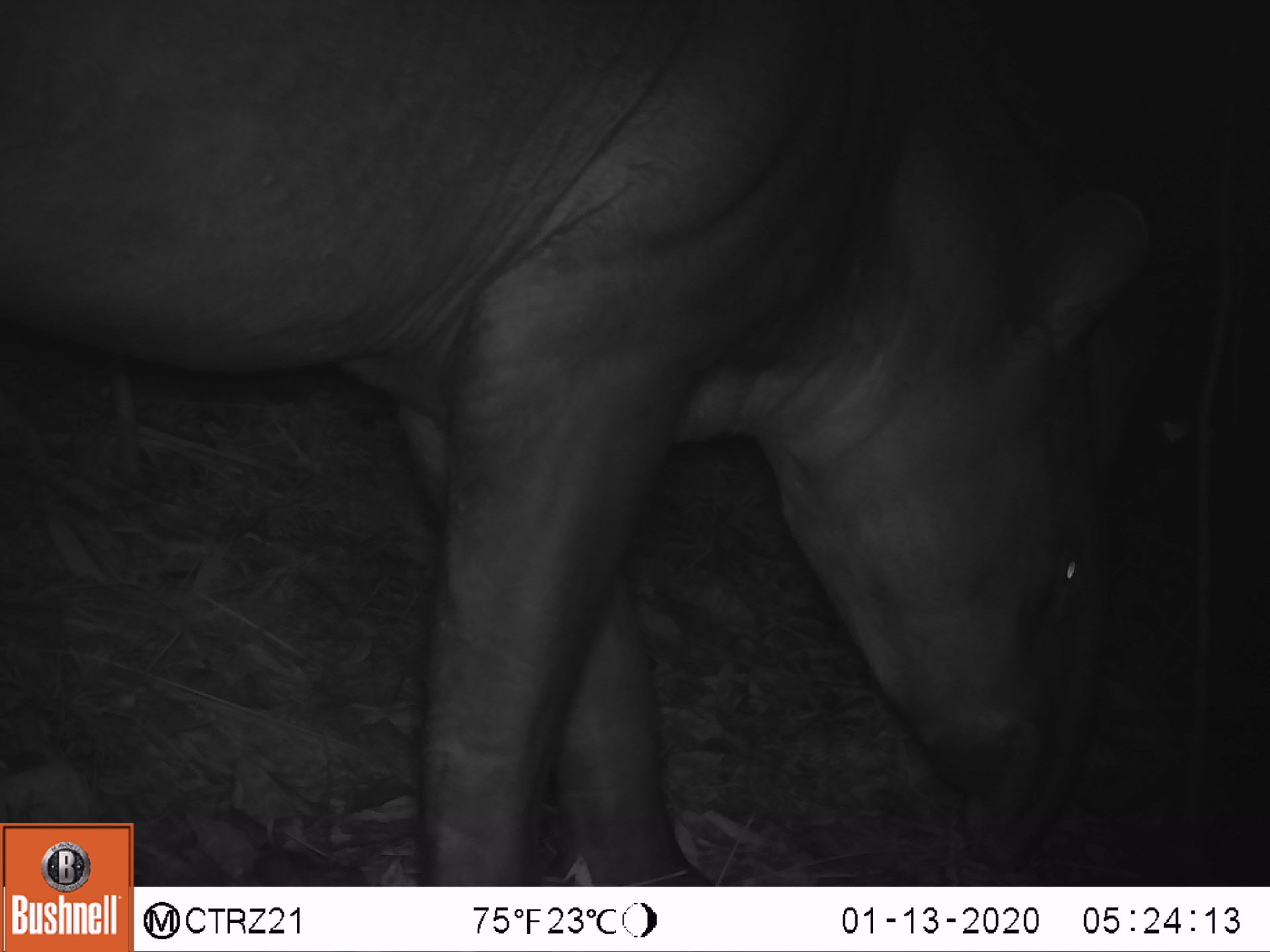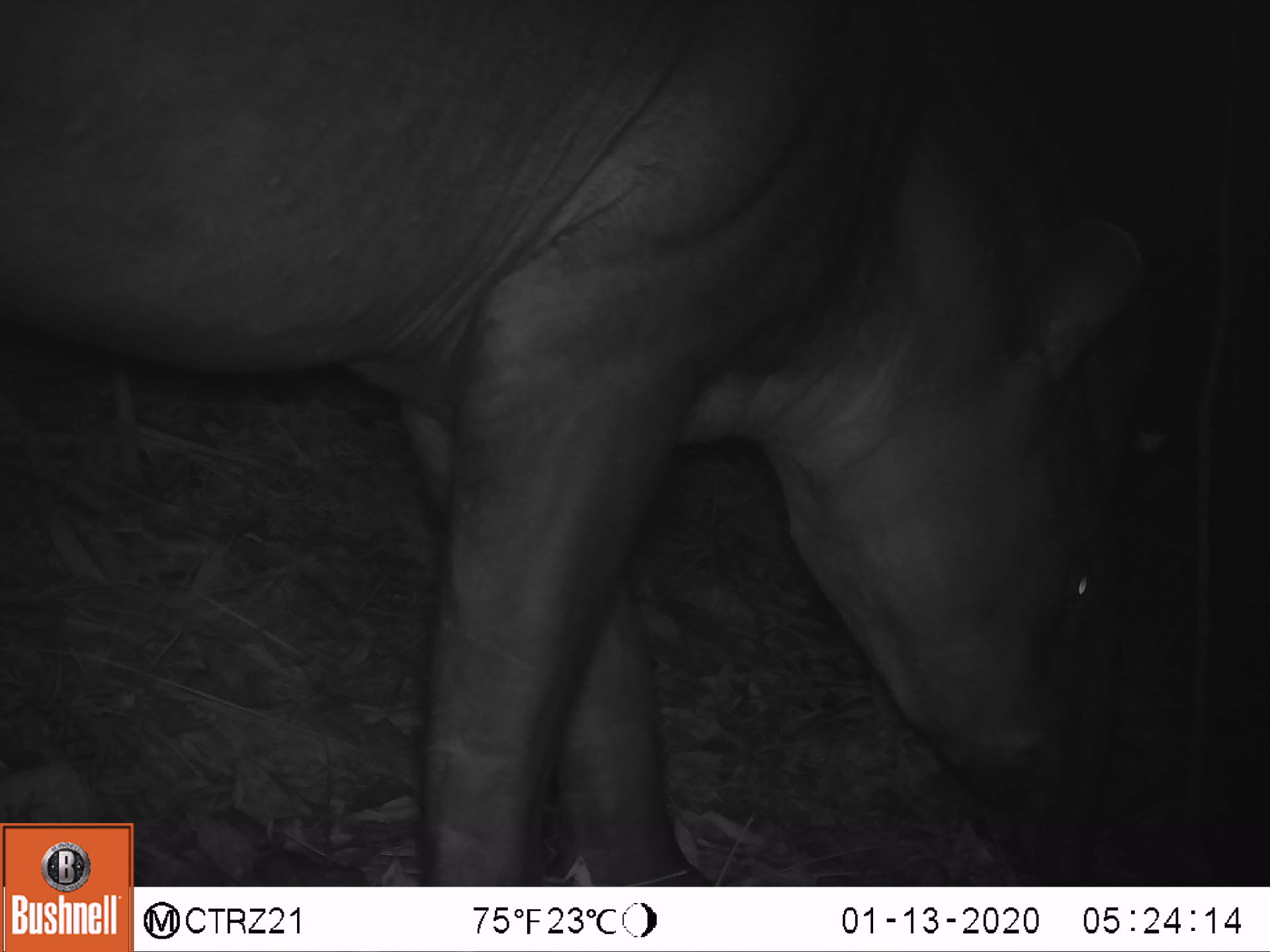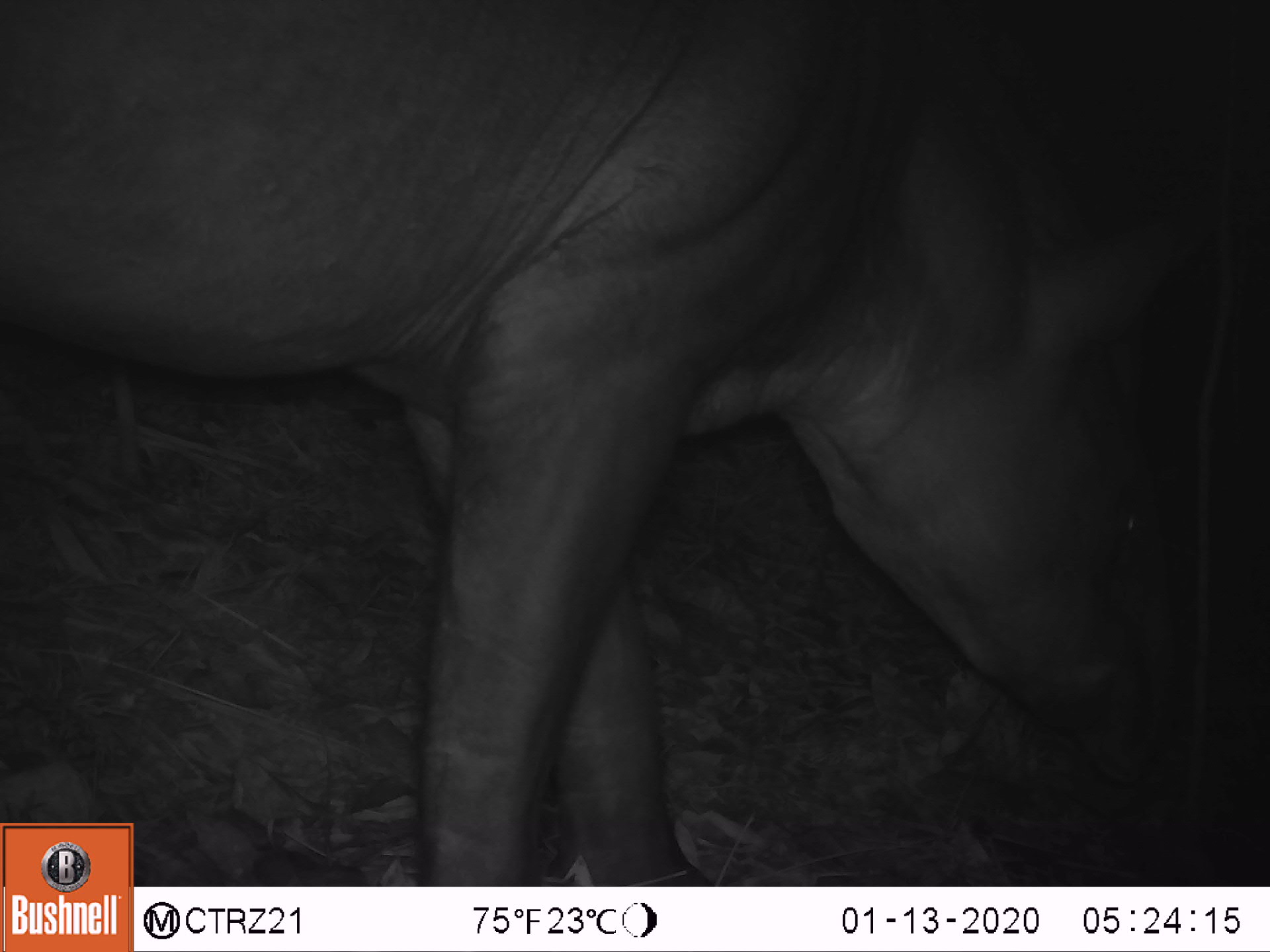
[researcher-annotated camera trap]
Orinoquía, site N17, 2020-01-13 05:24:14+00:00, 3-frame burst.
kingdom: Animalia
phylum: Chordata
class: Mammalia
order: Perissodactyla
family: Tapiridae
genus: Tapirus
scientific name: Tapirus terrestris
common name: lowland tapir